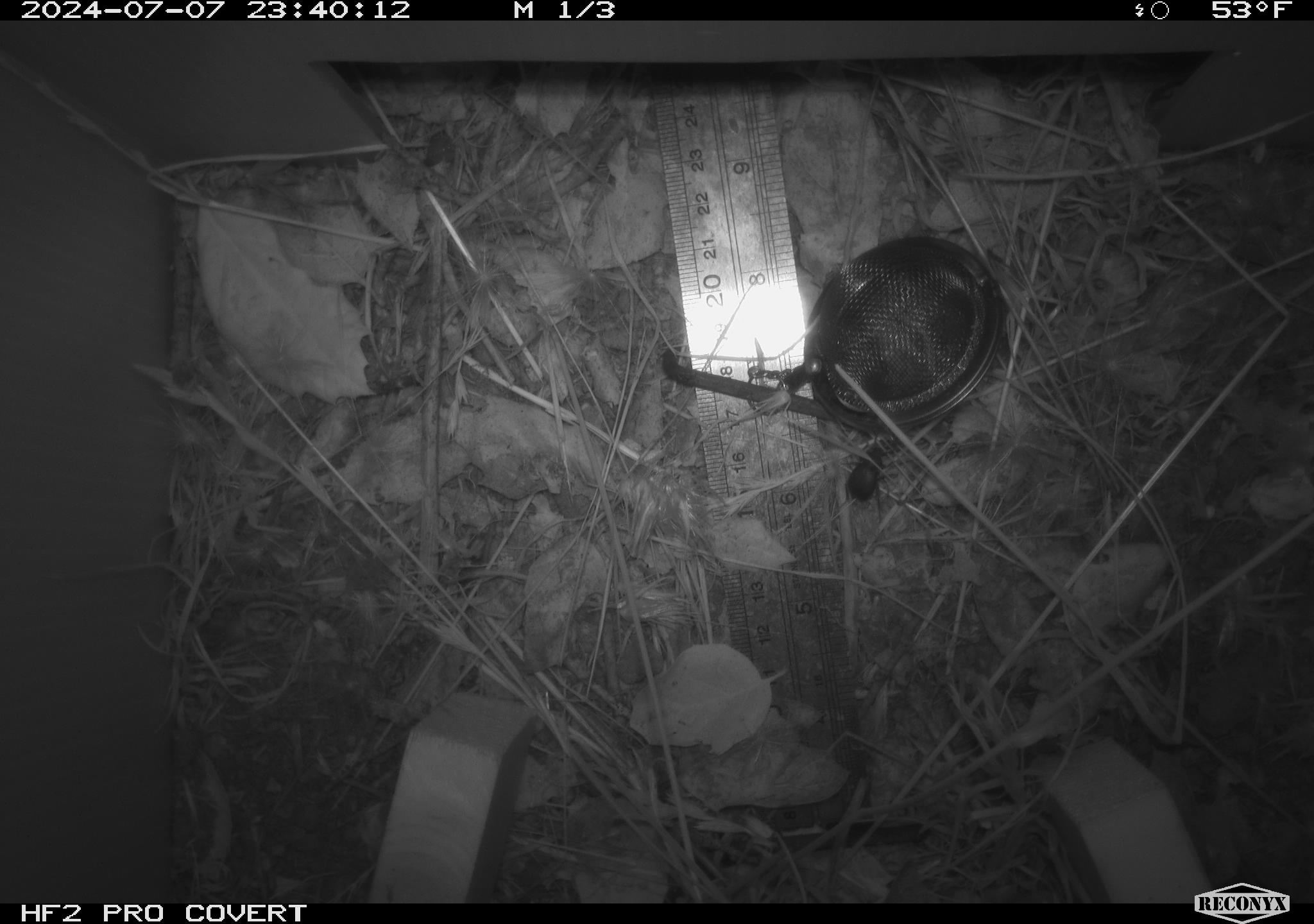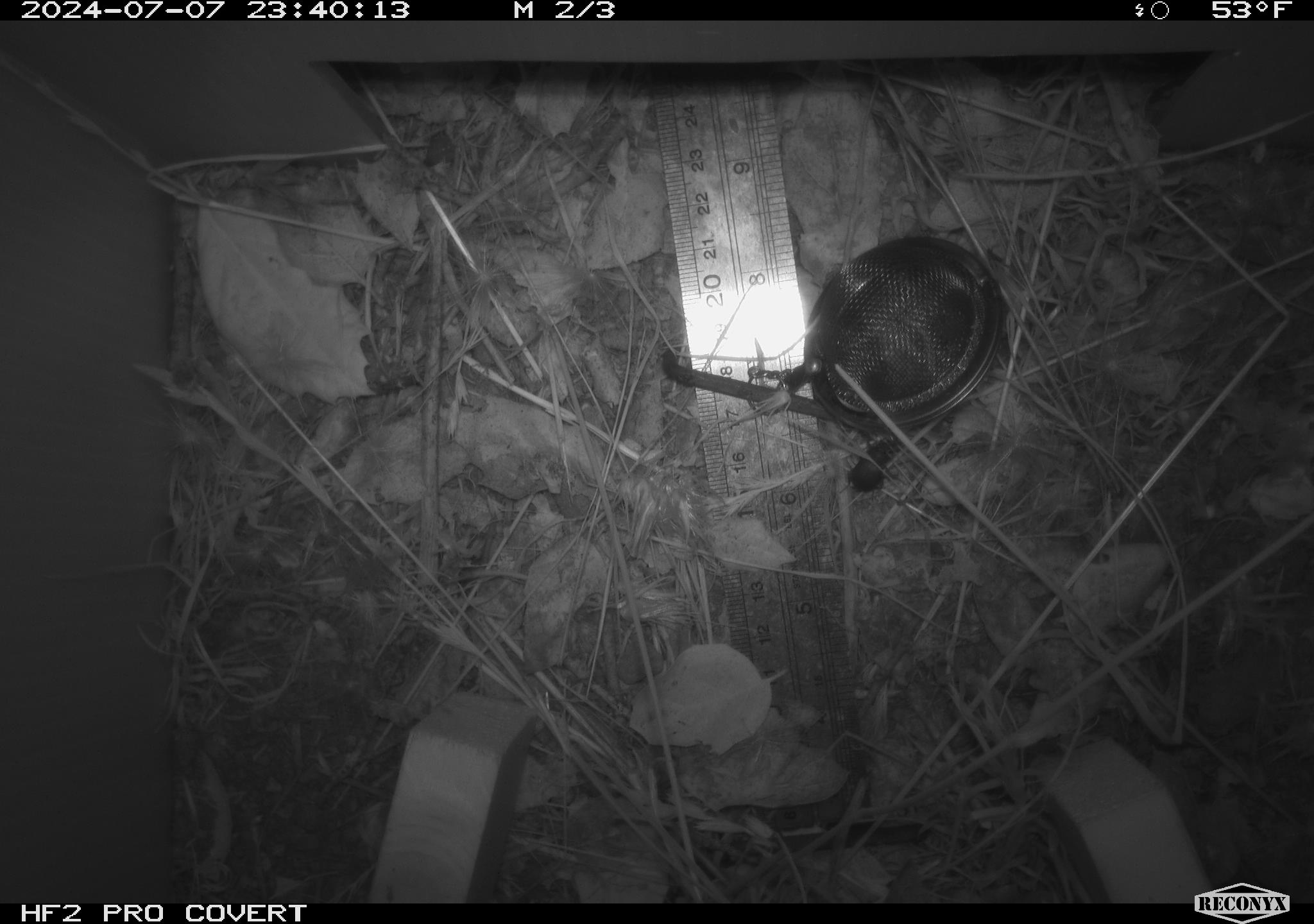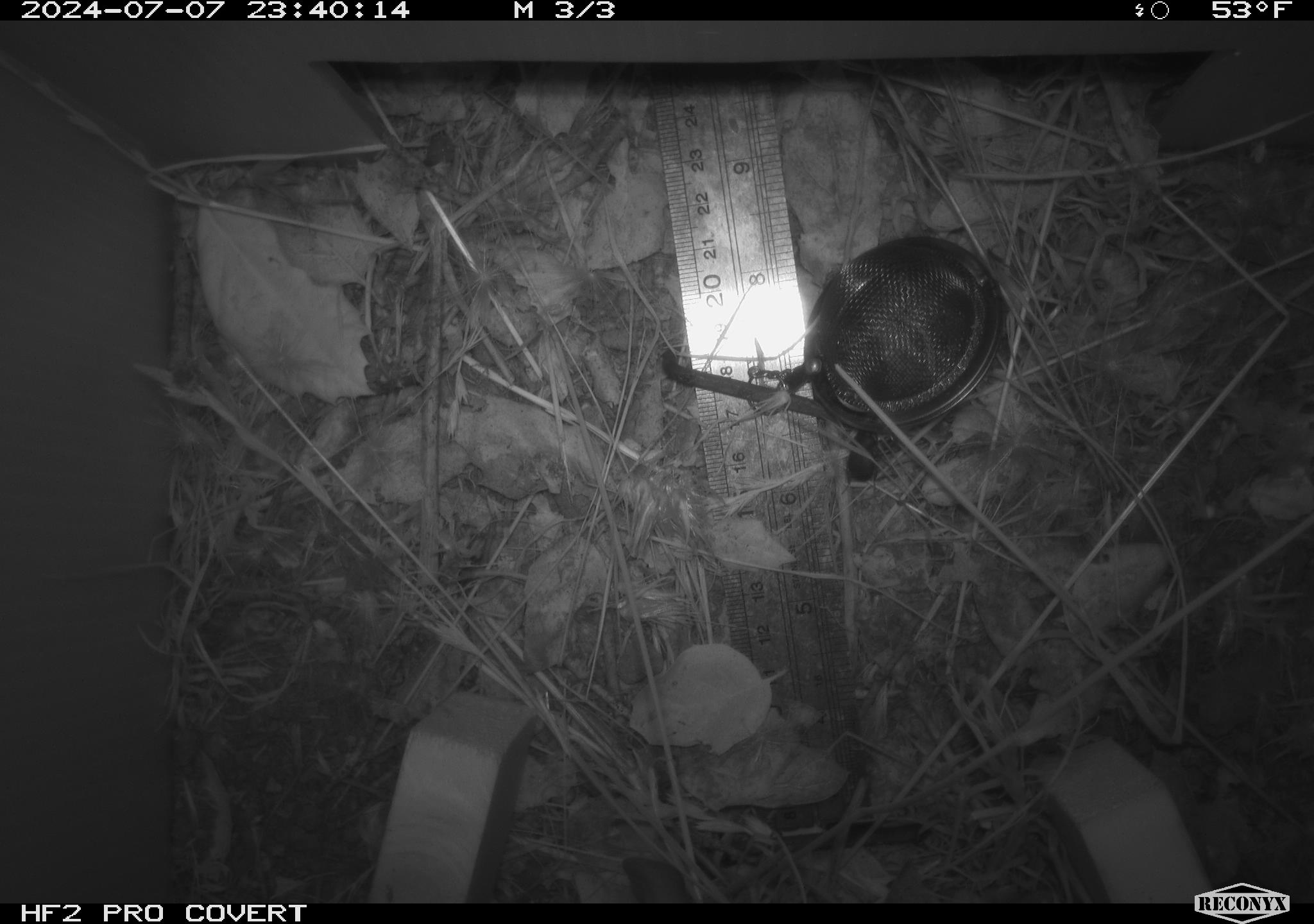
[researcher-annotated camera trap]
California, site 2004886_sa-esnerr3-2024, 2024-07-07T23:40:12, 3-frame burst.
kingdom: Animalia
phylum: Arthropoda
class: Insecta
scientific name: Insecta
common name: insect